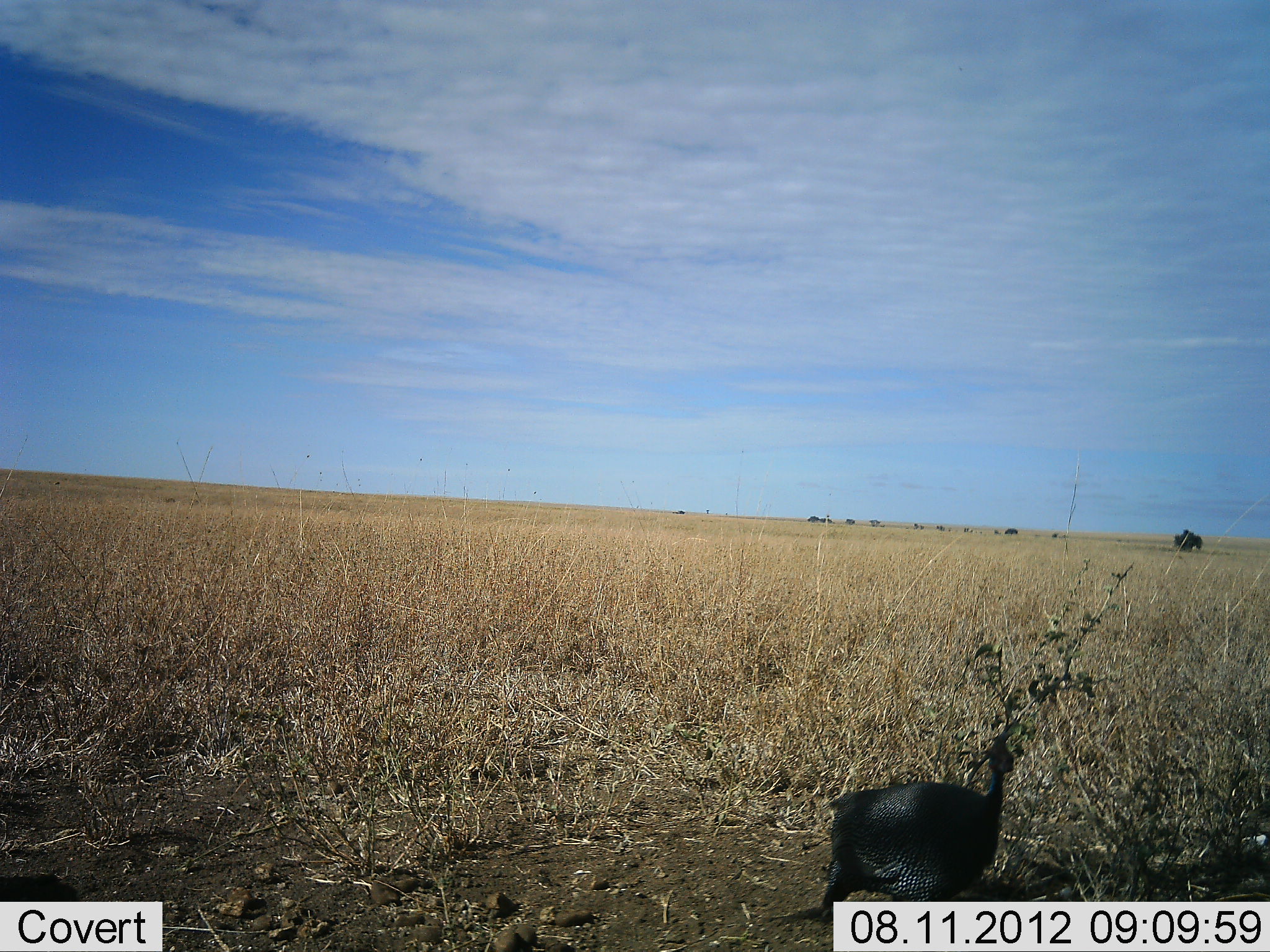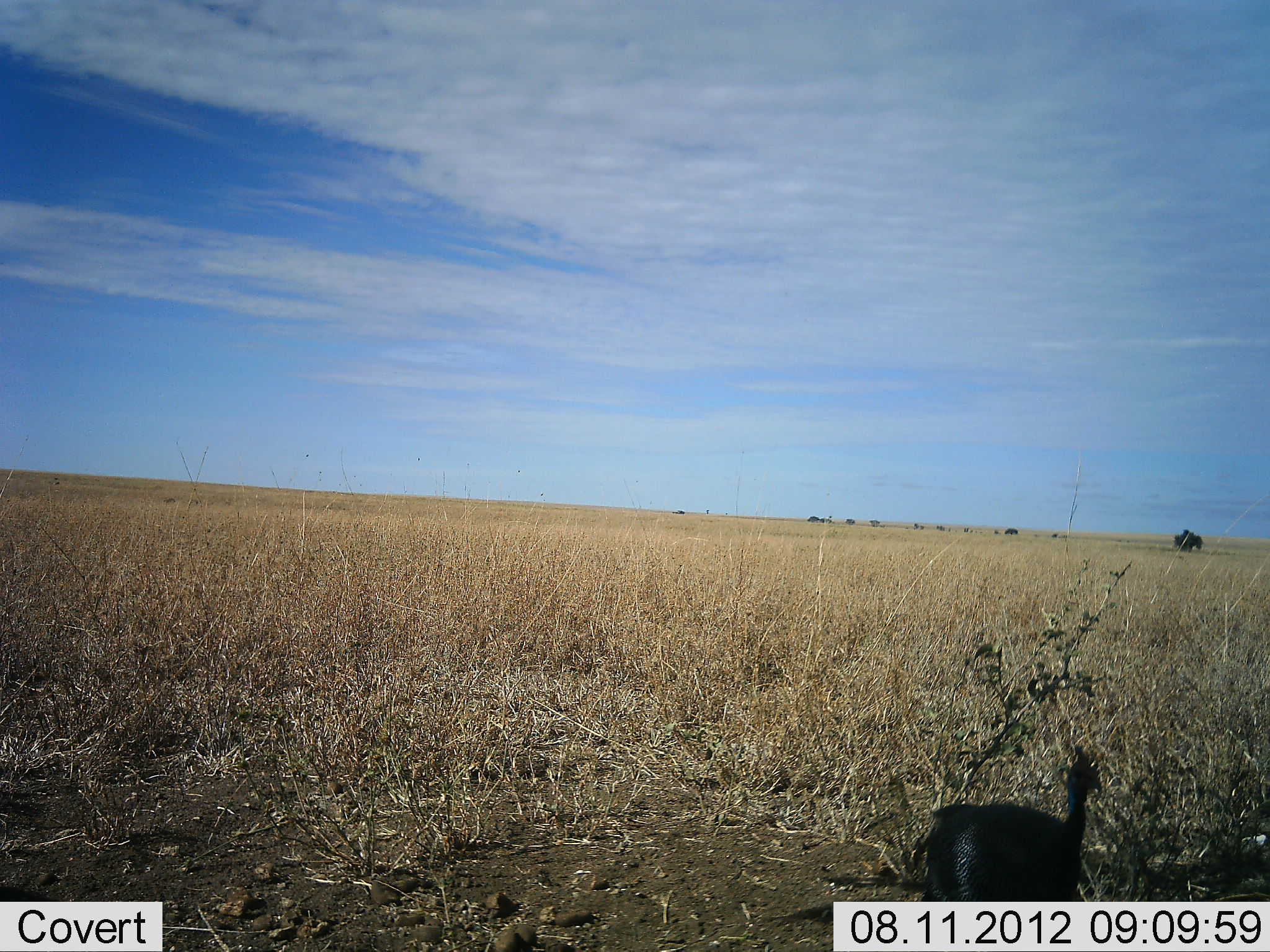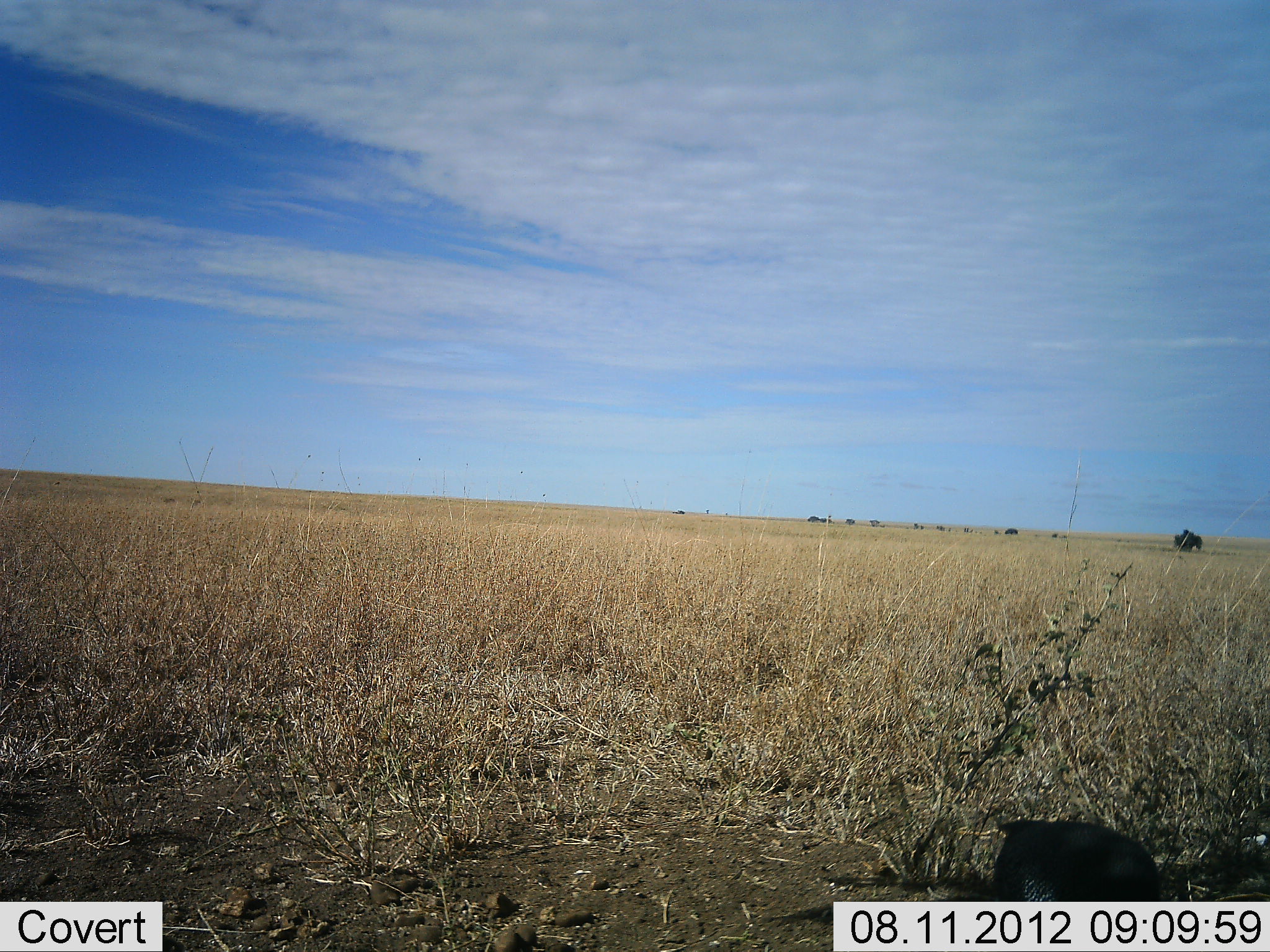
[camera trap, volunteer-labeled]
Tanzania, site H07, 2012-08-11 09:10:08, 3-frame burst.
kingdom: Animalia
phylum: Chordata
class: Aves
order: Galliformes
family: Numididae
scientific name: Numididae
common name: guinea fowl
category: guineafowl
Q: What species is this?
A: Guineafowl (guinea fowl) (Numididae).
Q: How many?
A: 1.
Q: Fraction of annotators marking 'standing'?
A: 10%.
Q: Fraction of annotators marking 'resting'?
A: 0%.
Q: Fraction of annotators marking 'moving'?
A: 90%.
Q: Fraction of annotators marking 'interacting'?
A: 0%.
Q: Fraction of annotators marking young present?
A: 0%.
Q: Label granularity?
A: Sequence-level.